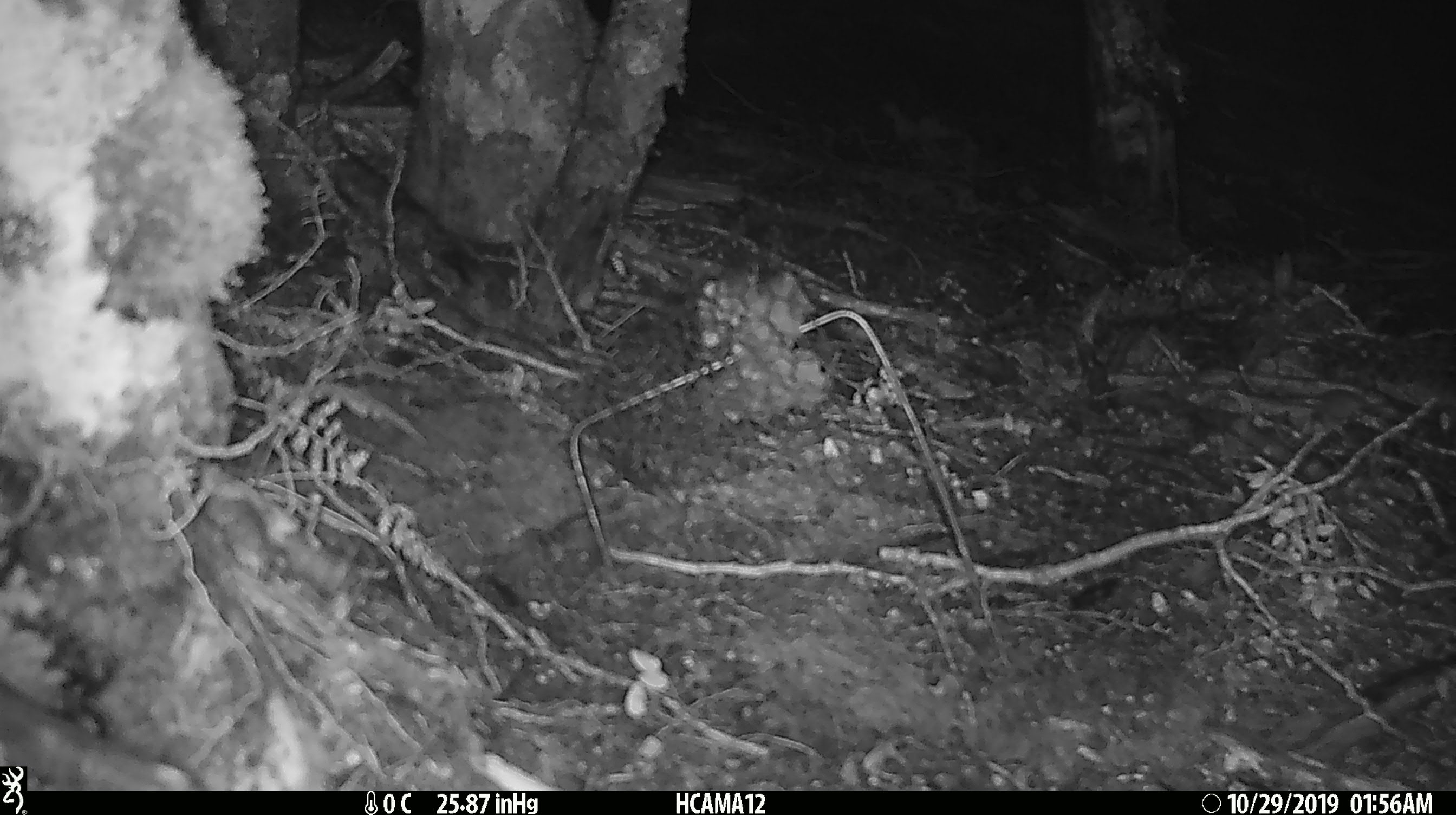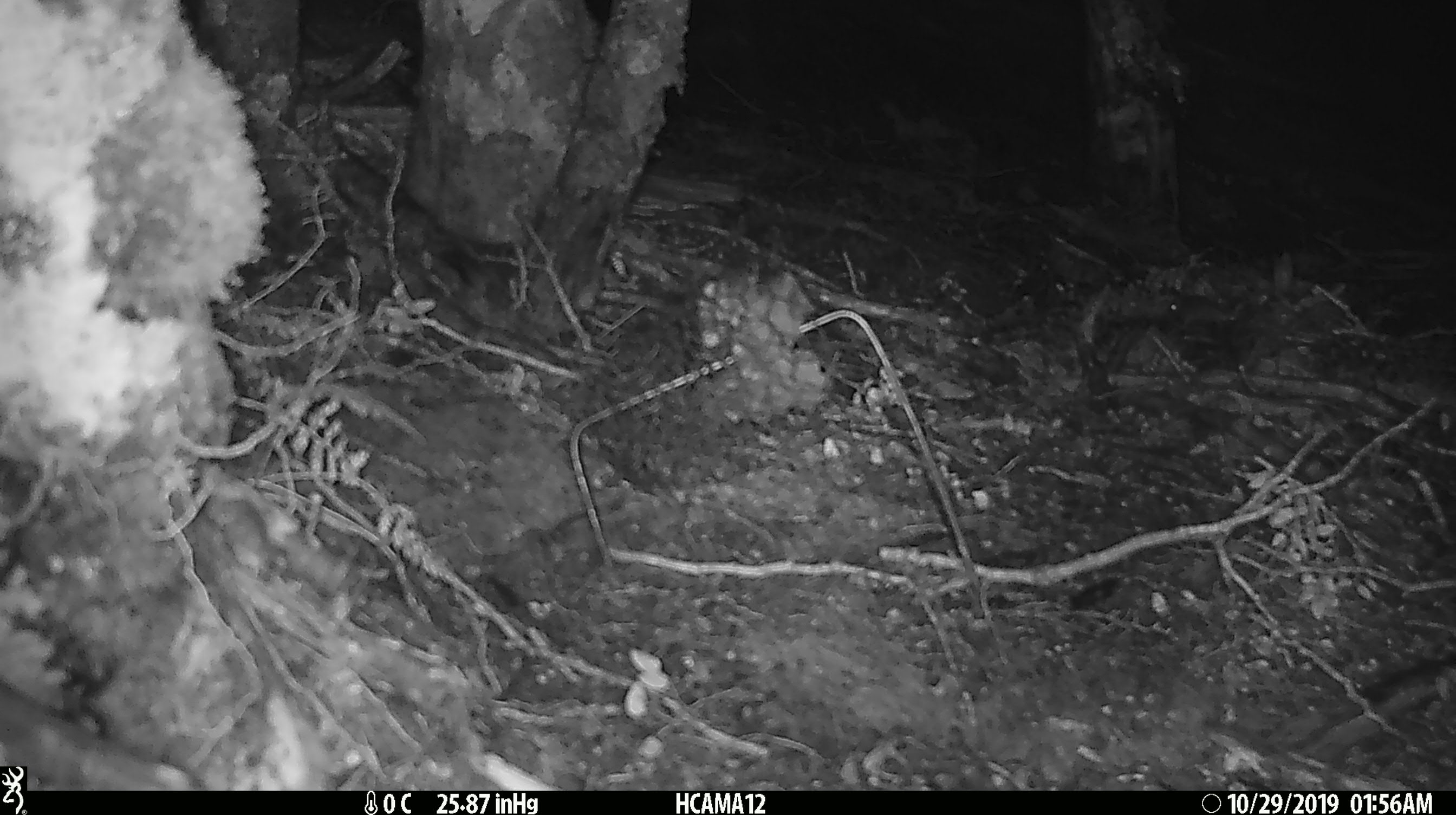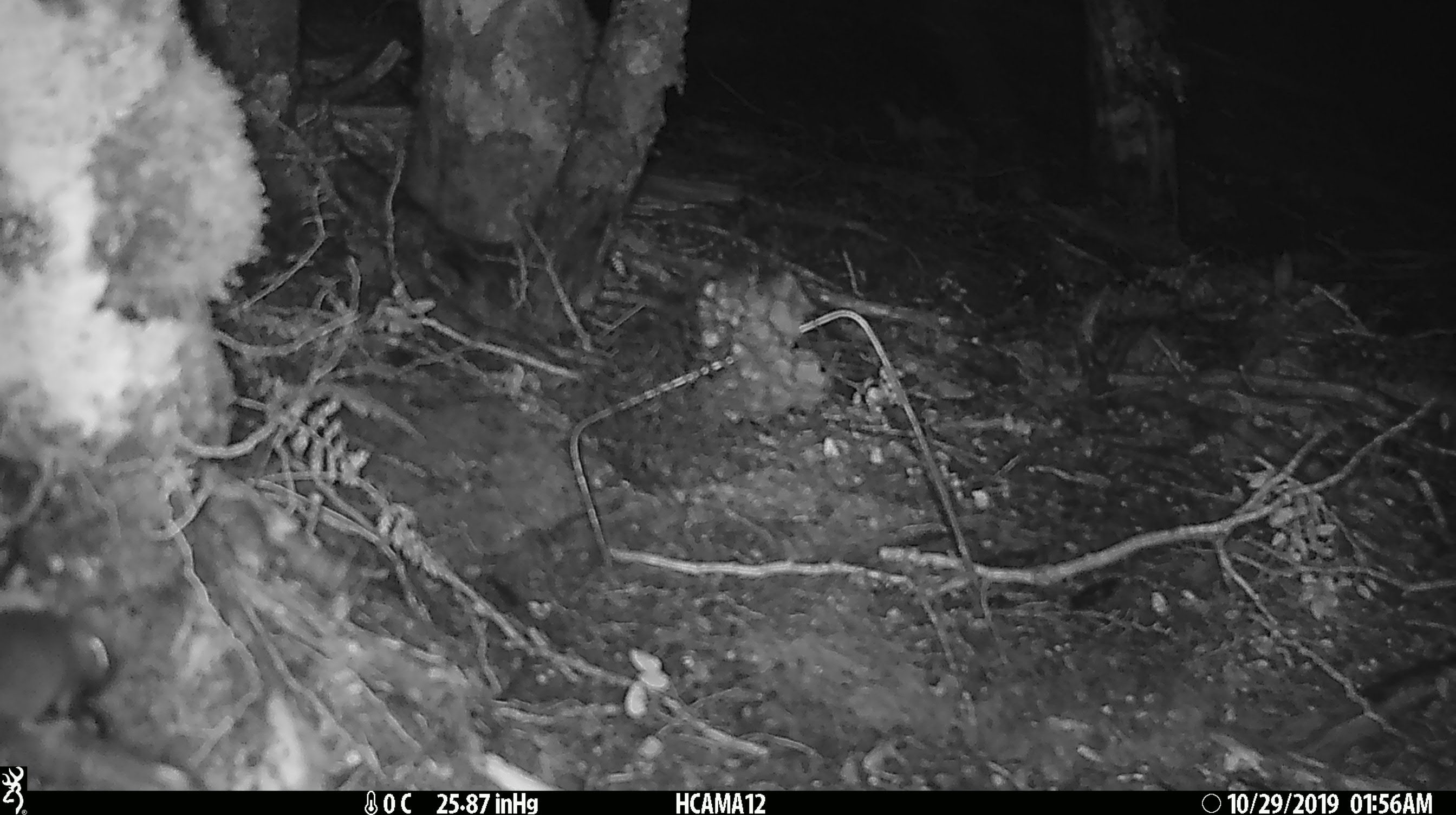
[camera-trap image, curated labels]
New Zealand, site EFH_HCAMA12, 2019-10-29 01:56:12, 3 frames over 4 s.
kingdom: Animalia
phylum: Chordata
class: Mammalia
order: Rodentia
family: Muridae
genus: Mus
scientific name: Mus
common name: mouse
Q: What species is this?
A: Mouse (Mus).